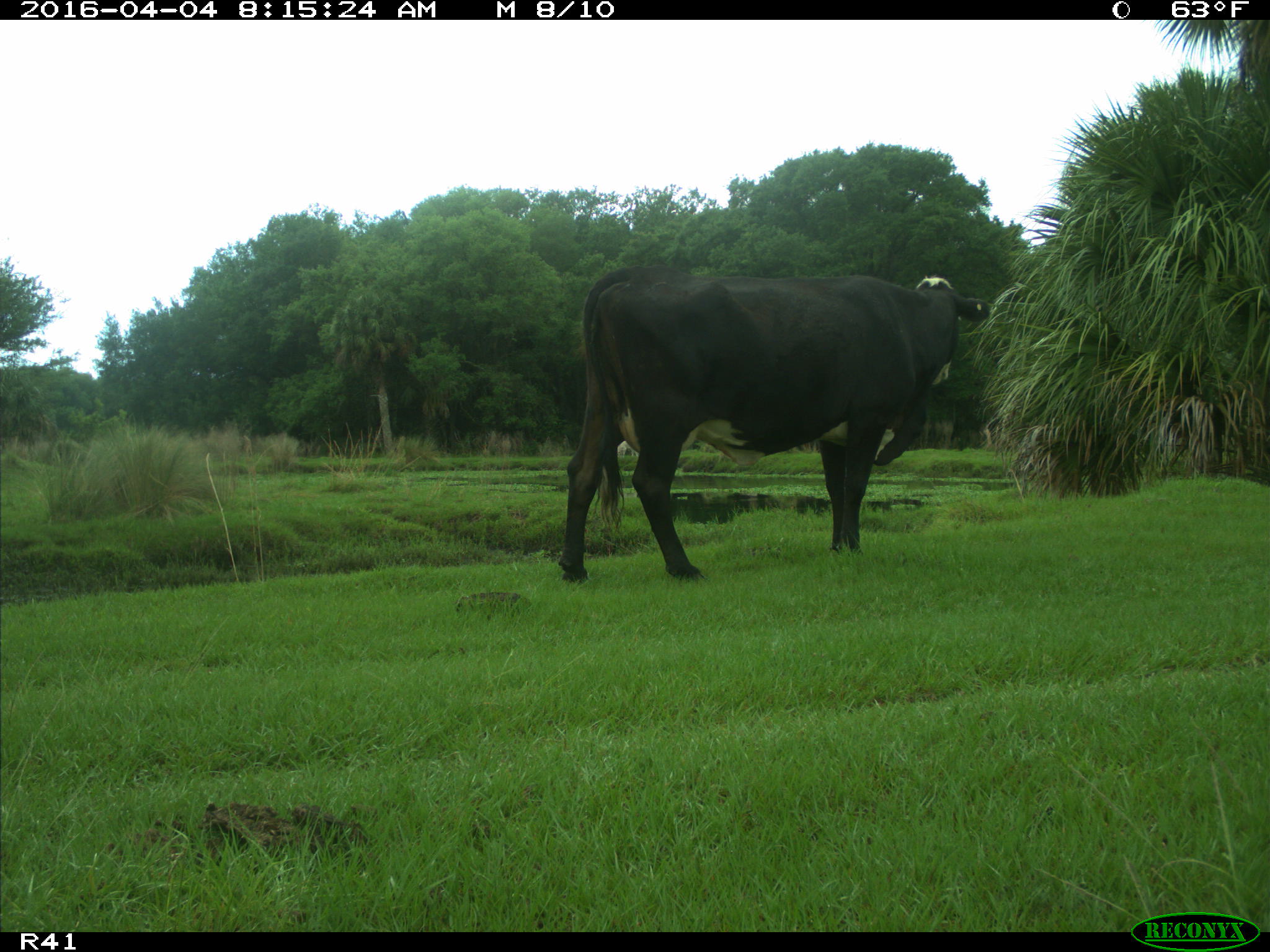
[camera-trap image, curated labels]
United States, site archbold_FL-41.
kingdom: Animalia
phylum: Chordata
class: Mammalia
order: Artiodactyla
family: Bovidae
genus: Bos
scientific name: Bos taurus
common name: domestic cow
Bos taurus (domestic cow).